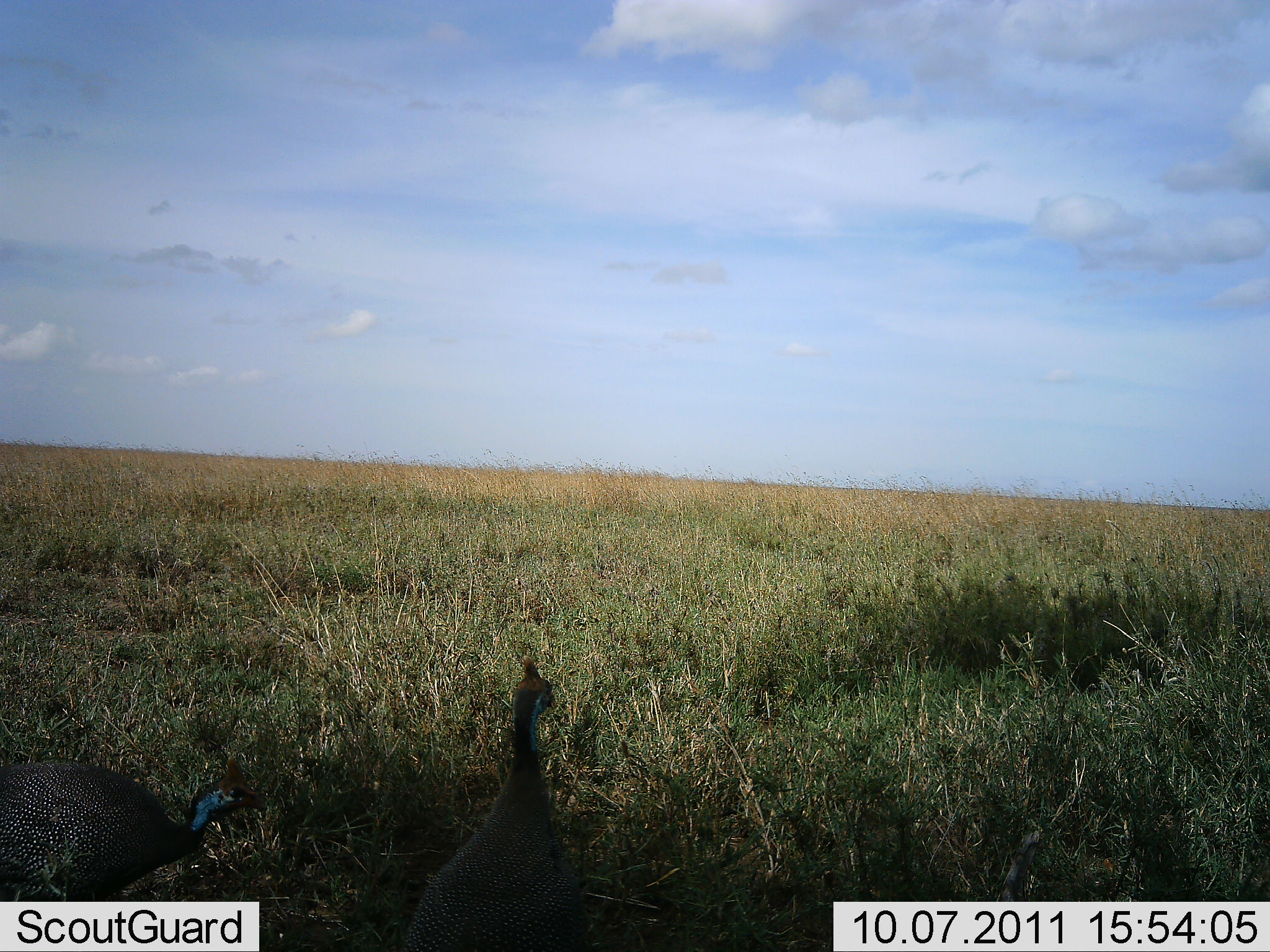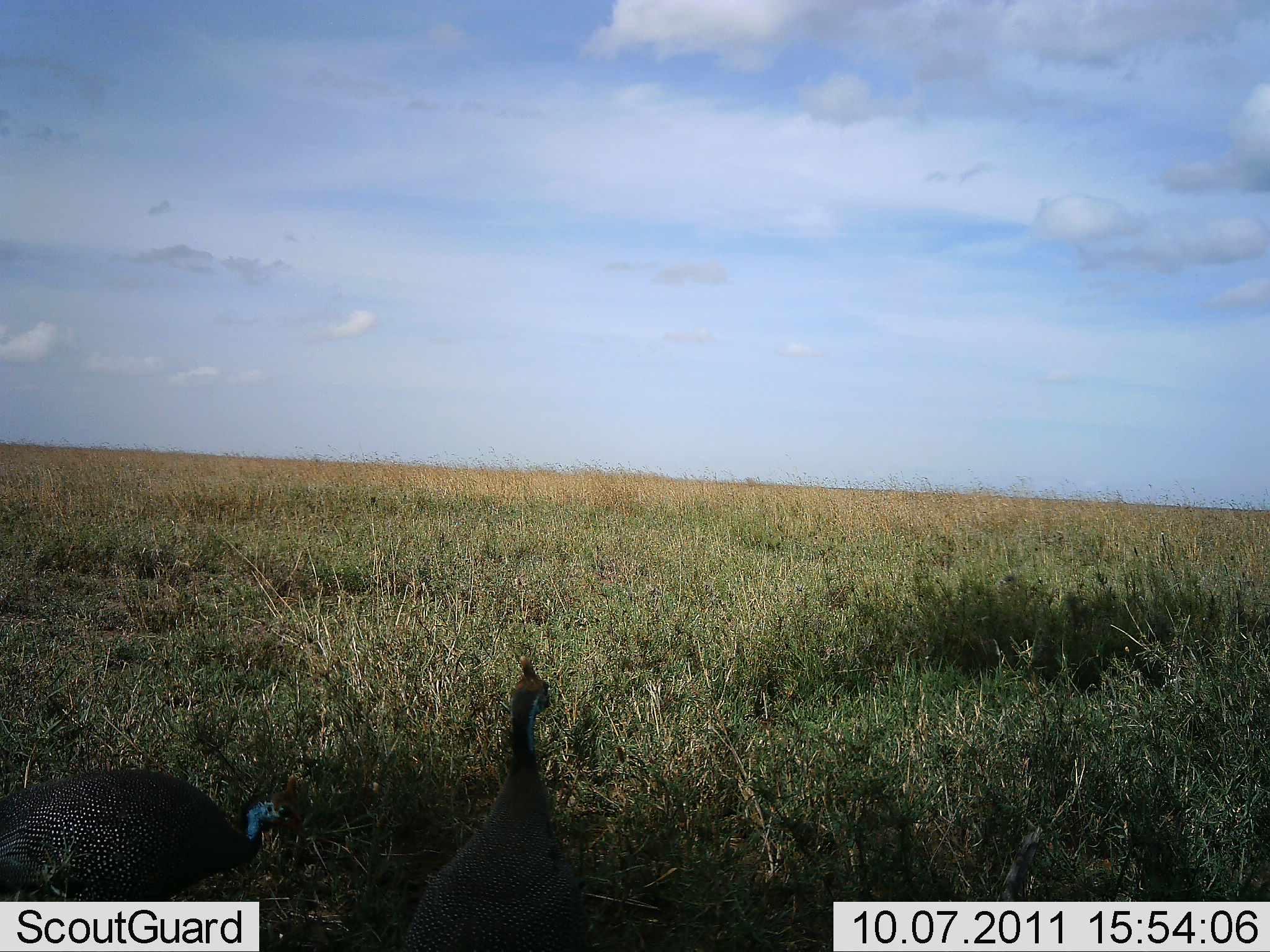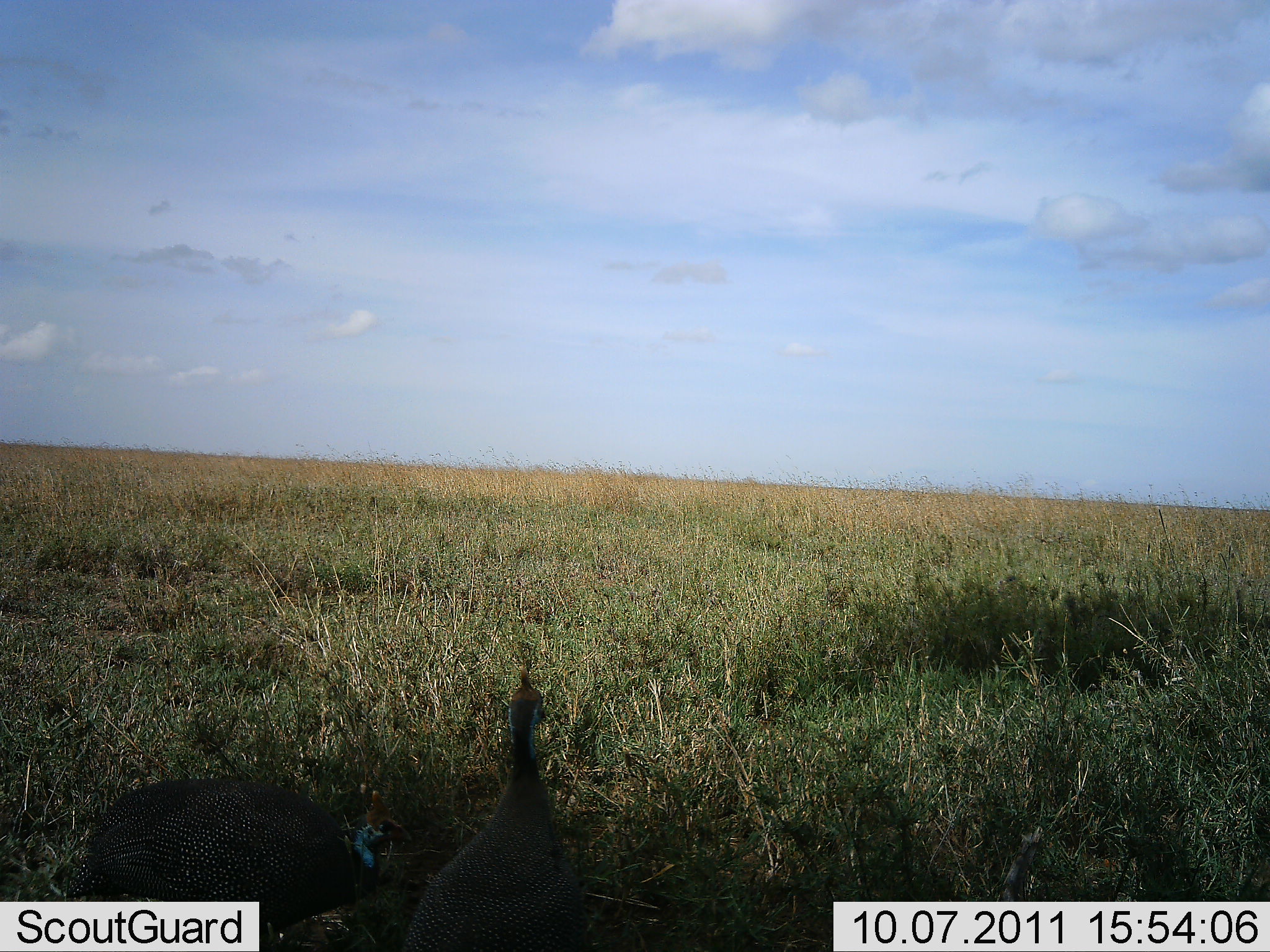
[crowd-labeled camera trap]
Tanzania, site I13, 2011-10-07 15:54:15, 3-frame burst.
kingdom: Animalia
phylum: Chordata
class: Aves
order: Galliformes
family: Numididae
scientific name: Numididae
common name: guinea fowl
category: guineafowl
Guineafowl (guinea fowl) (Numididae), count 2. Behavior (volunteer vote fractions): standing 80%, resting 10%, moving 40%, interacting 0%. Young present (vote fraction): 0%. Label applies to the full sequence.